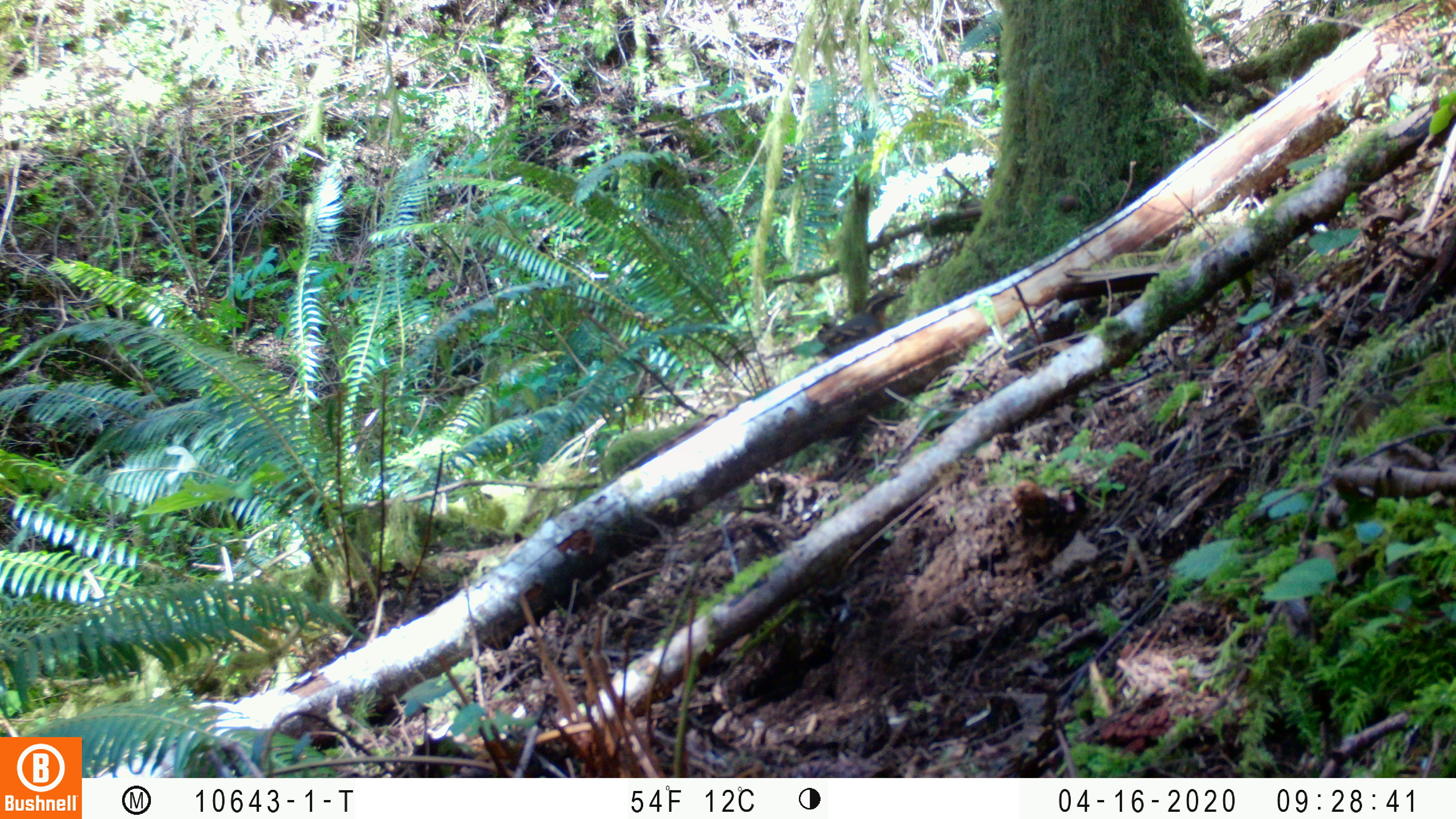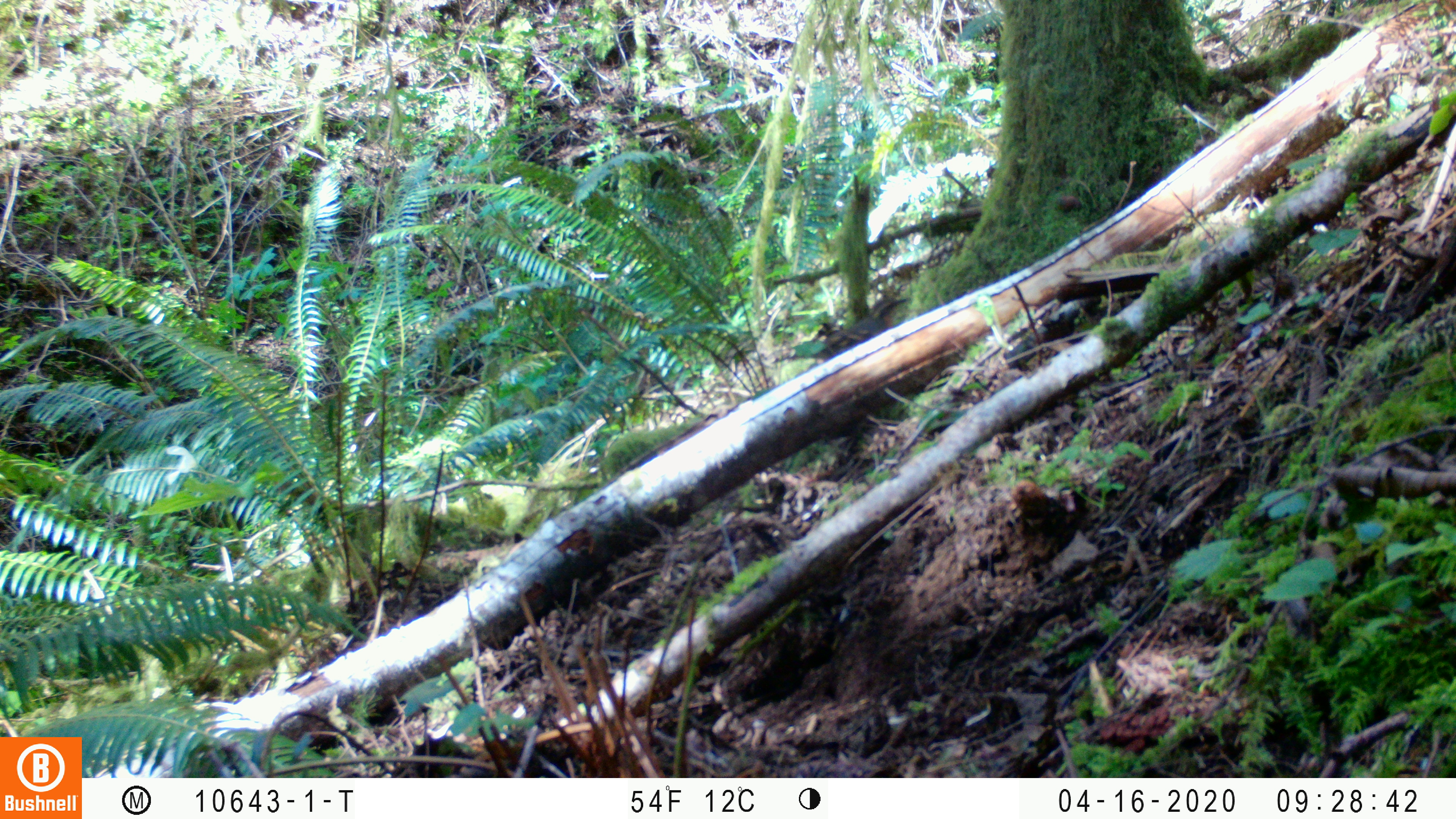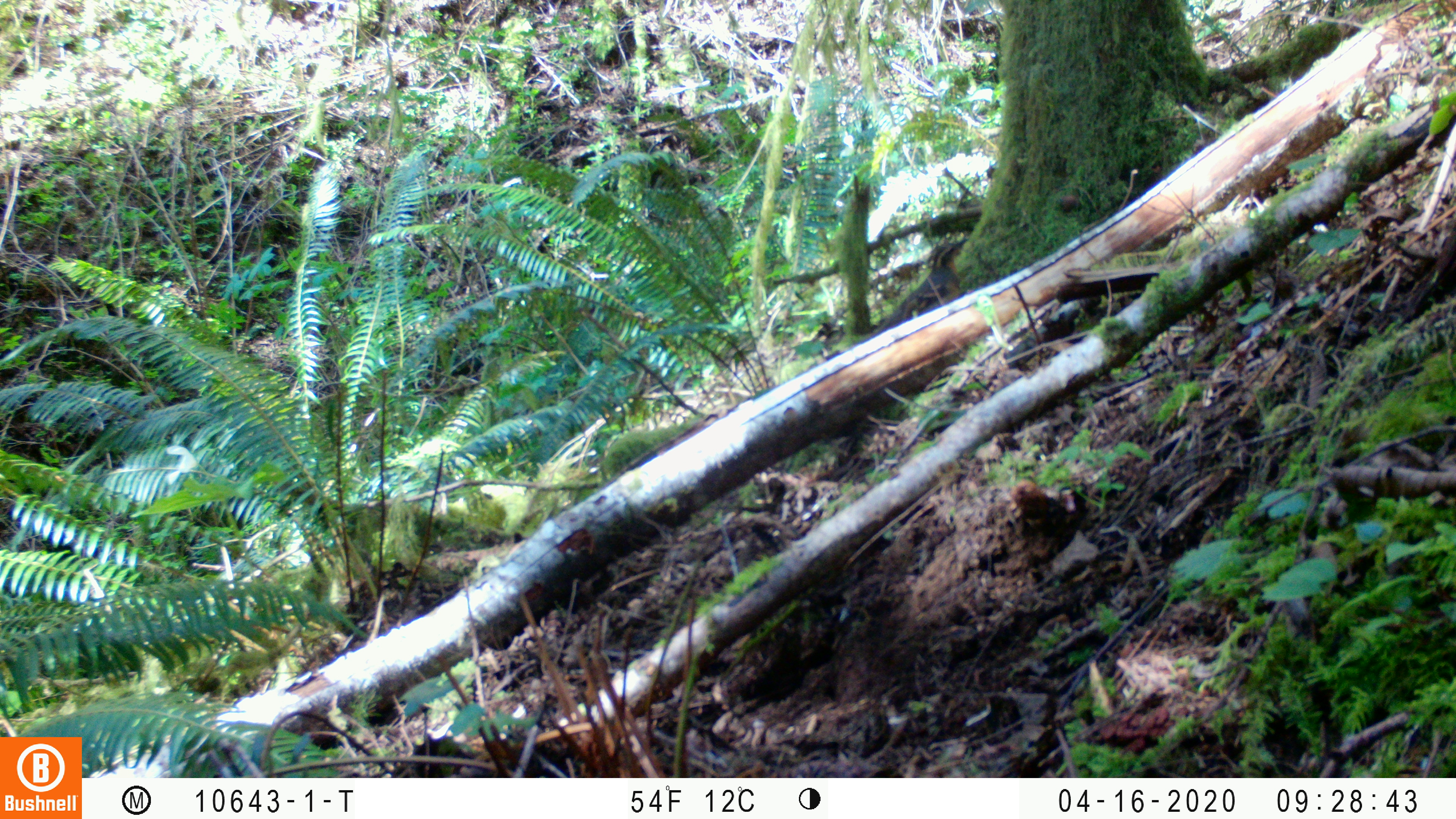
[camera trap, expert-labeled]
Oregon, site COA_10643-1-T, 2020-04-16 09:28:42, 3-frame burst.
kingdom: Animalia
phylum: Chordata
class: Aves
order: Passeriformes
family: Turdidae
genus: Ixoreus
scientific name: Ixoreus naevius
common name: varied thrush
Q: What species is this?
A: Varied thrush (Ixoreus naevius).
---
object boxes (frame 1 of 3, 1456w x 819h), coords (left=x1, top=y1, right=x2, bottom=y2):
varied thrush: (left=813, top=284, right=906, bottom=361)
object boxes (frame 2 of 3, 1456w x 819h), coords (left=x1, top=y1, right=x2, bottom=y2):
varied thrush: (left=811, top=293, right=910, bottom=362)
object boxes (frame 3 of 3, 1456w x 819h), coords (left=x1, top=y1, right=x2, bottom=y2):
varied thrush: (left=871, top=236, right=971, bottom=334)